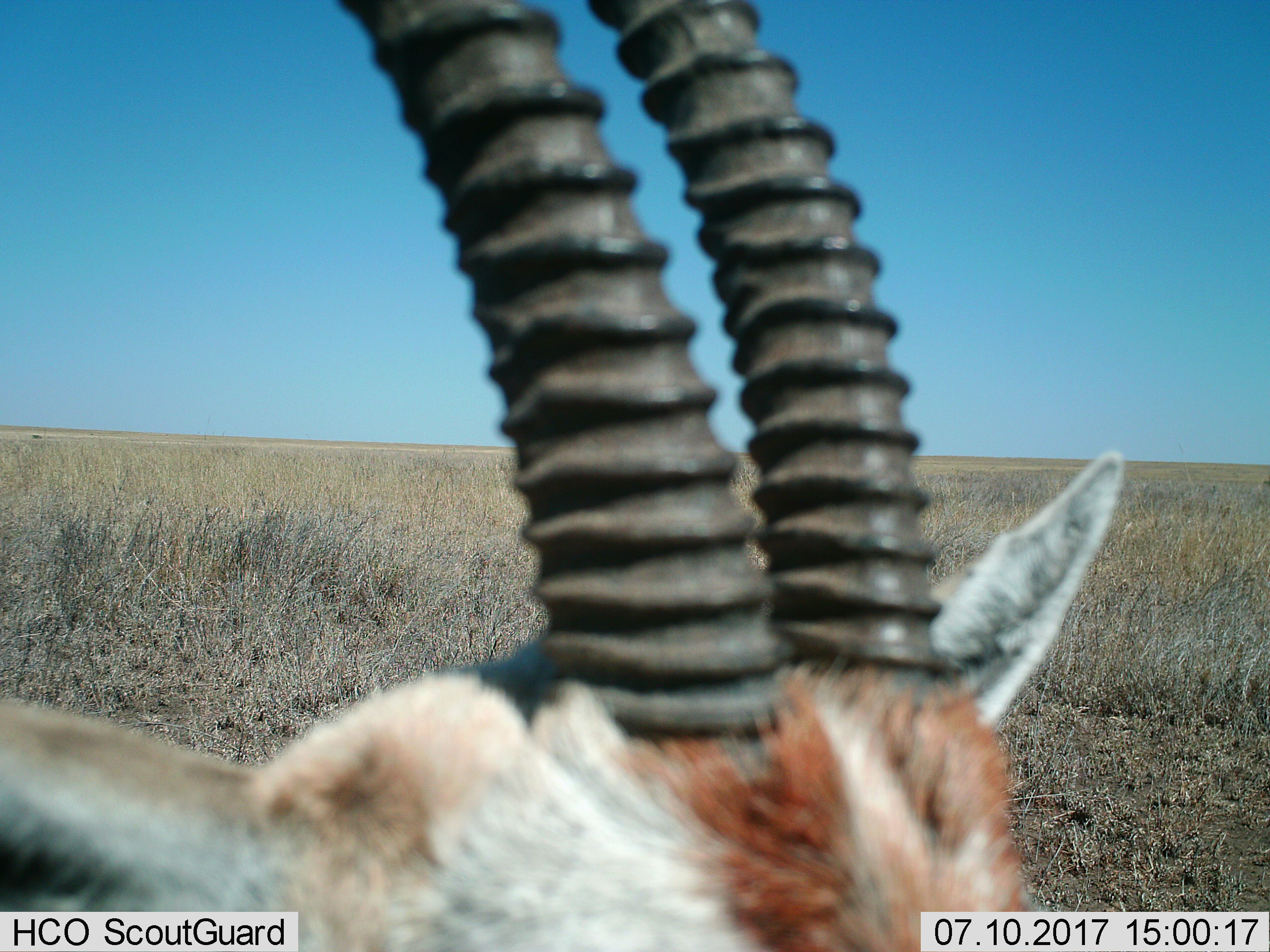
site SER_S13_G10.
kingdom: Animalia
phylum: Chordata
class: Mammalia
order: Artiodactyla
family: Bovidae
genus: Nanger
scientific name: Nanger granti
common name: grant's gazelle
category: gazellegrants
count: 1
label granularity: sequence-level